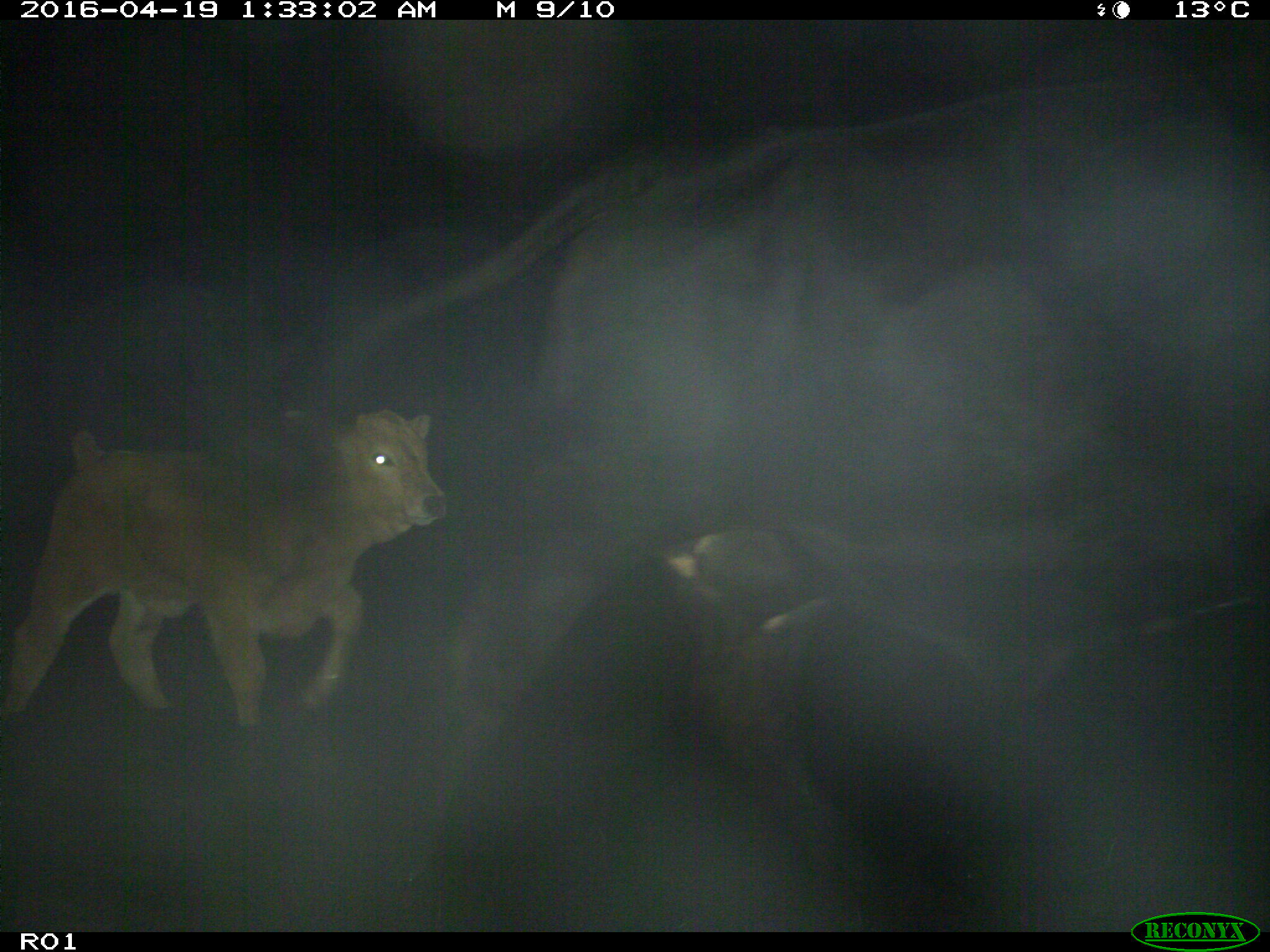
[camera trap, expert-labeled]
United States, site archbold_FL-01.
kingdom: Animalia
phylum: Chordata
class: Mammalia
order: Artiodactyla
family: Bovidae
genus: Bos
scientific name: Bos taurus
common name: domestic cow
Bos taurus (domestic cow).